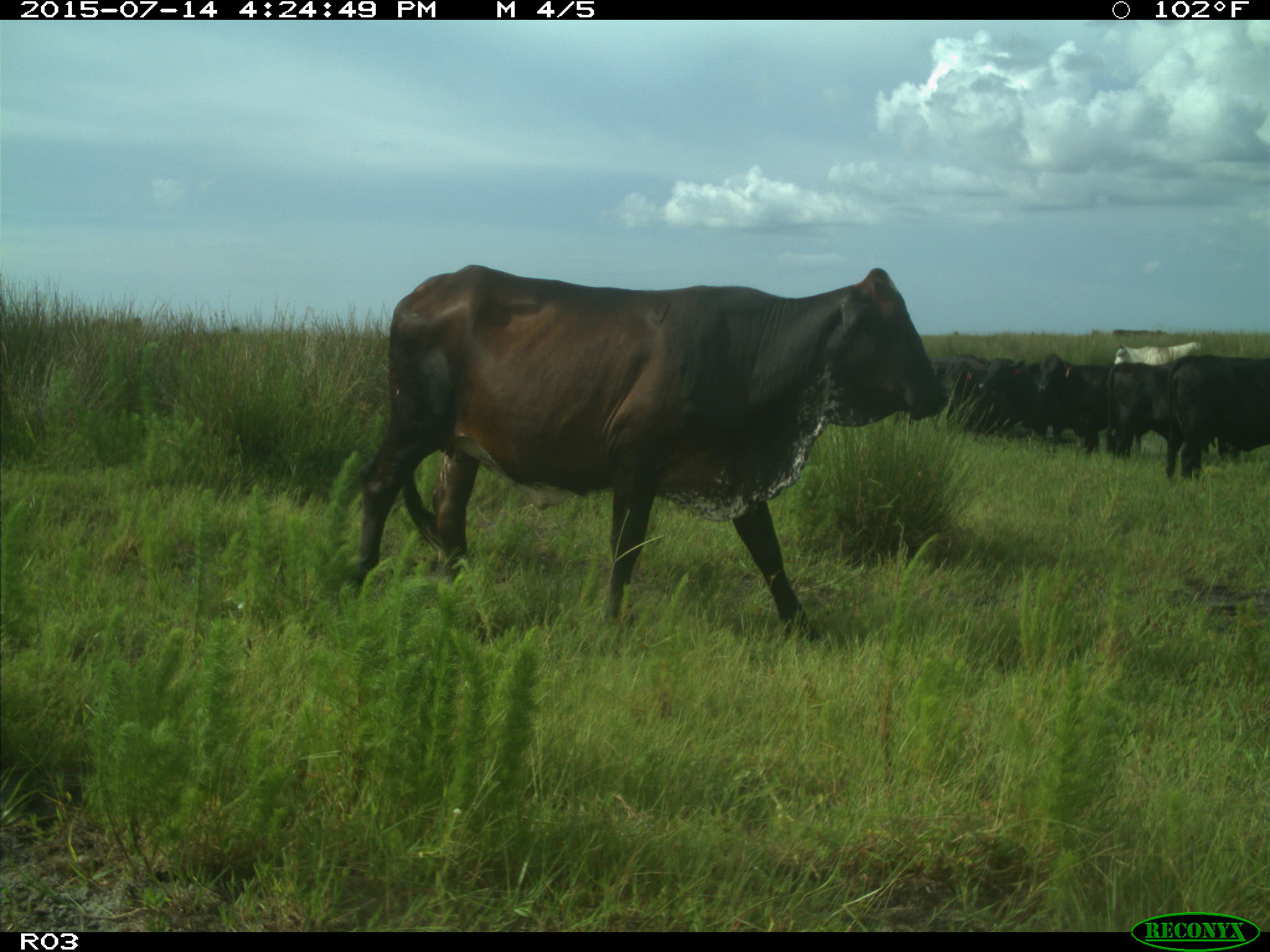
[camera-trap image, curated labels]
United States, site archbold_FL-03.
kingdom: Animalia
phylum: Chordata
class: Mammalia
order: Artiodactyla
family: Bovidae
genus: Bos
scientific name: Bos taurus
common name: domestic cow